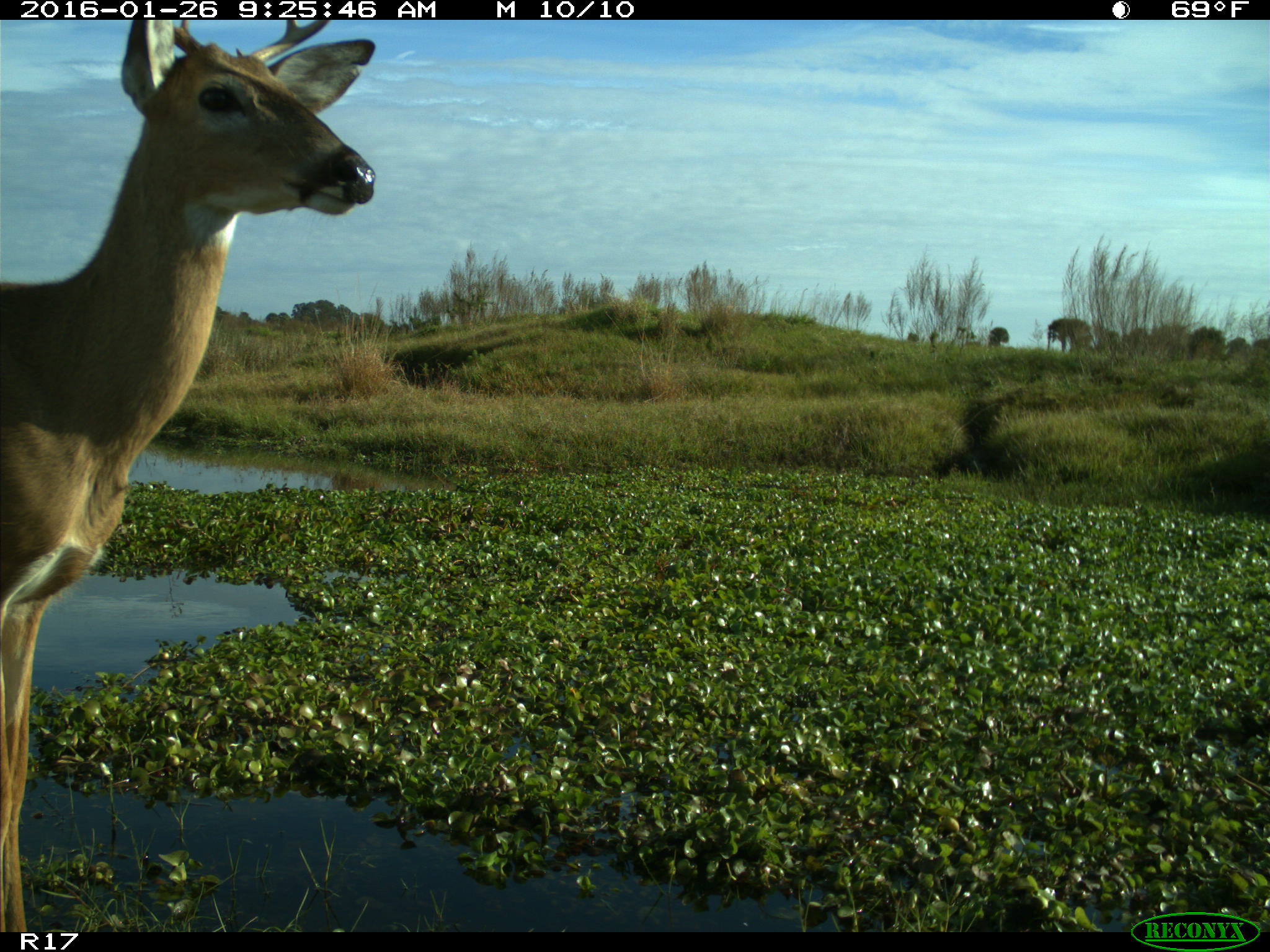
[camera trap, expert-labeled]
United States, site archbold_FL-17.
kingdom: Animalia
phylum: Chordata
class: Mammalia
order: Artiodactyla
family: Cervidae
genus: Odocoileus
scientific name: Odocoileus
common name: deer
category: unidentified deer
Unidentified deer (deer) (Odocoileus).